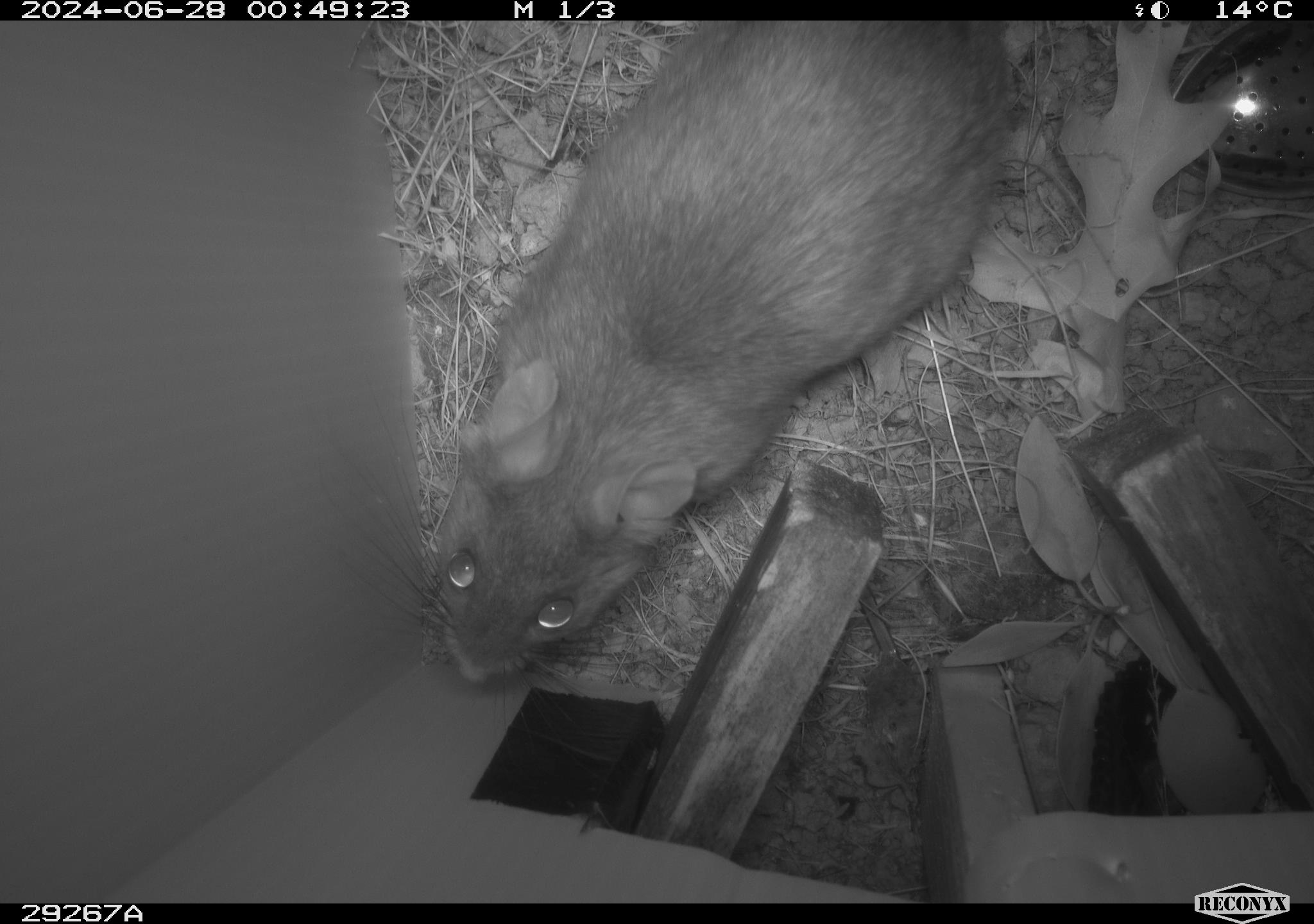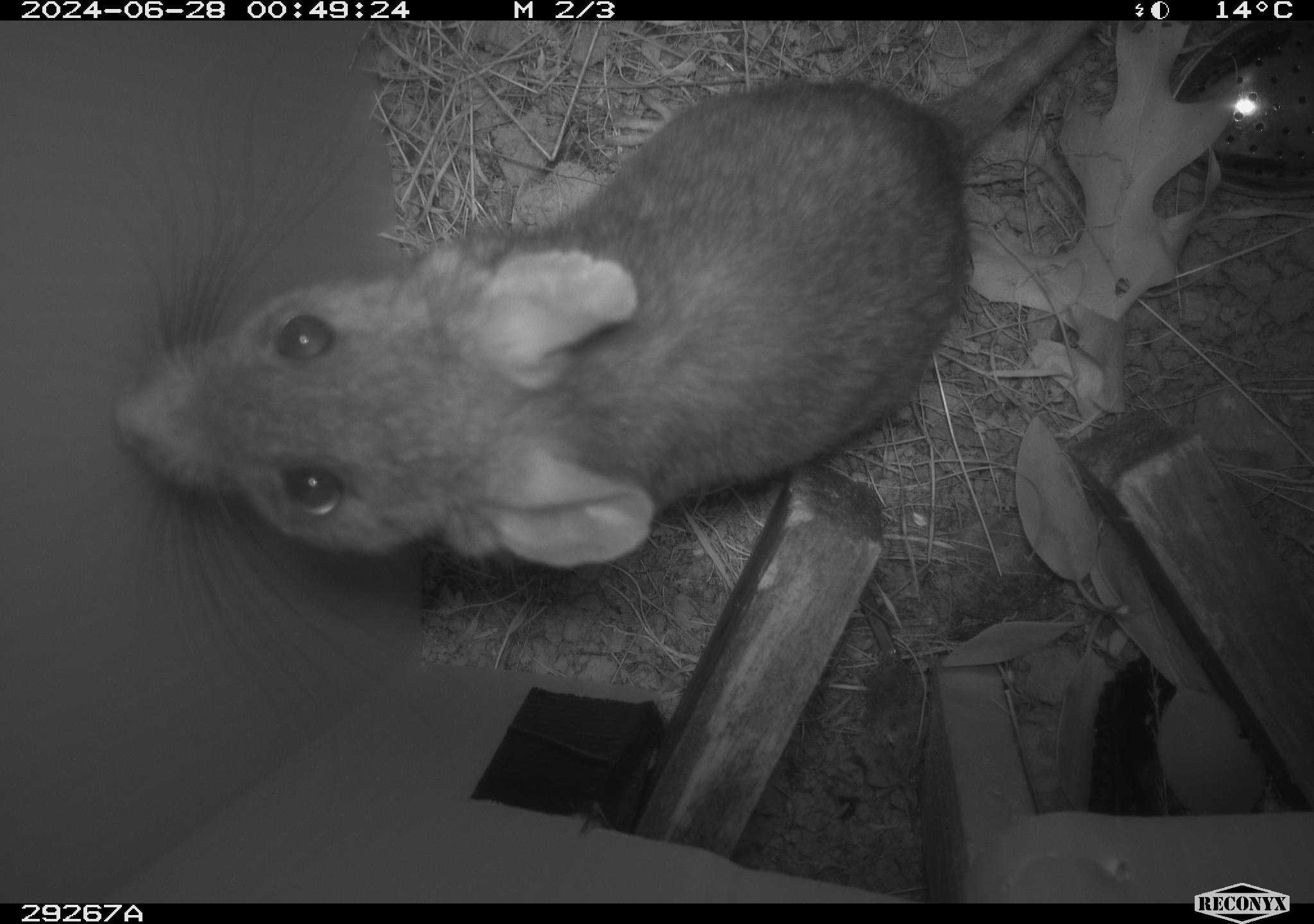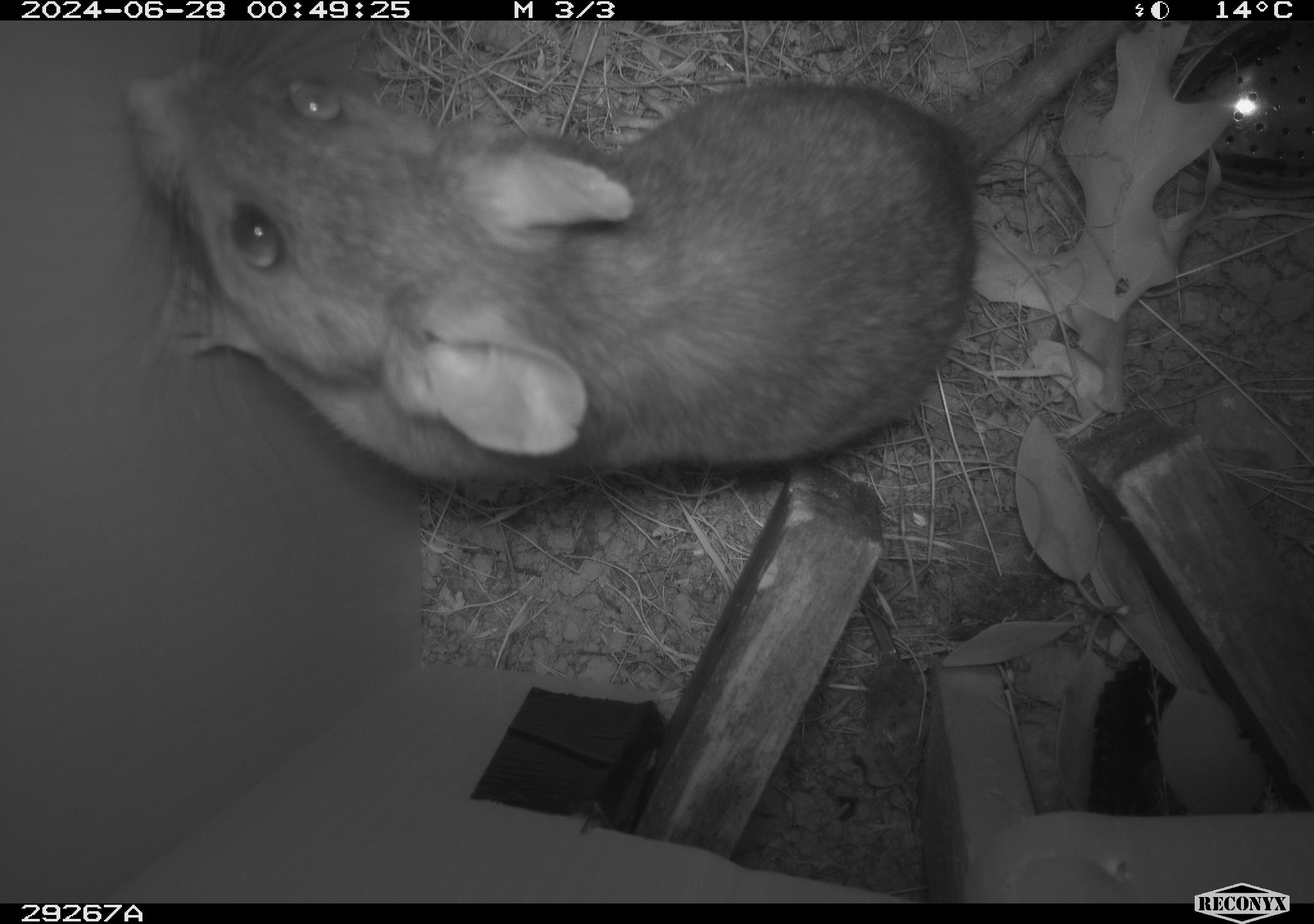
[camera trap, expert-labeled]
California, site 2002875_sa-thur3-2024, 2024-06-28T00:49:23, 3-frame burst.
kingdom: Animalia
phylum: Chordata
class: Mammalia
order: Rodentia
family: Cricetidae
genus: Neotoma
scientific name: Neotoma fuscipes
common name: dusky-footed woodrat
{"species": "dusky-footed woodrat (Neotoma fuscipes)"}